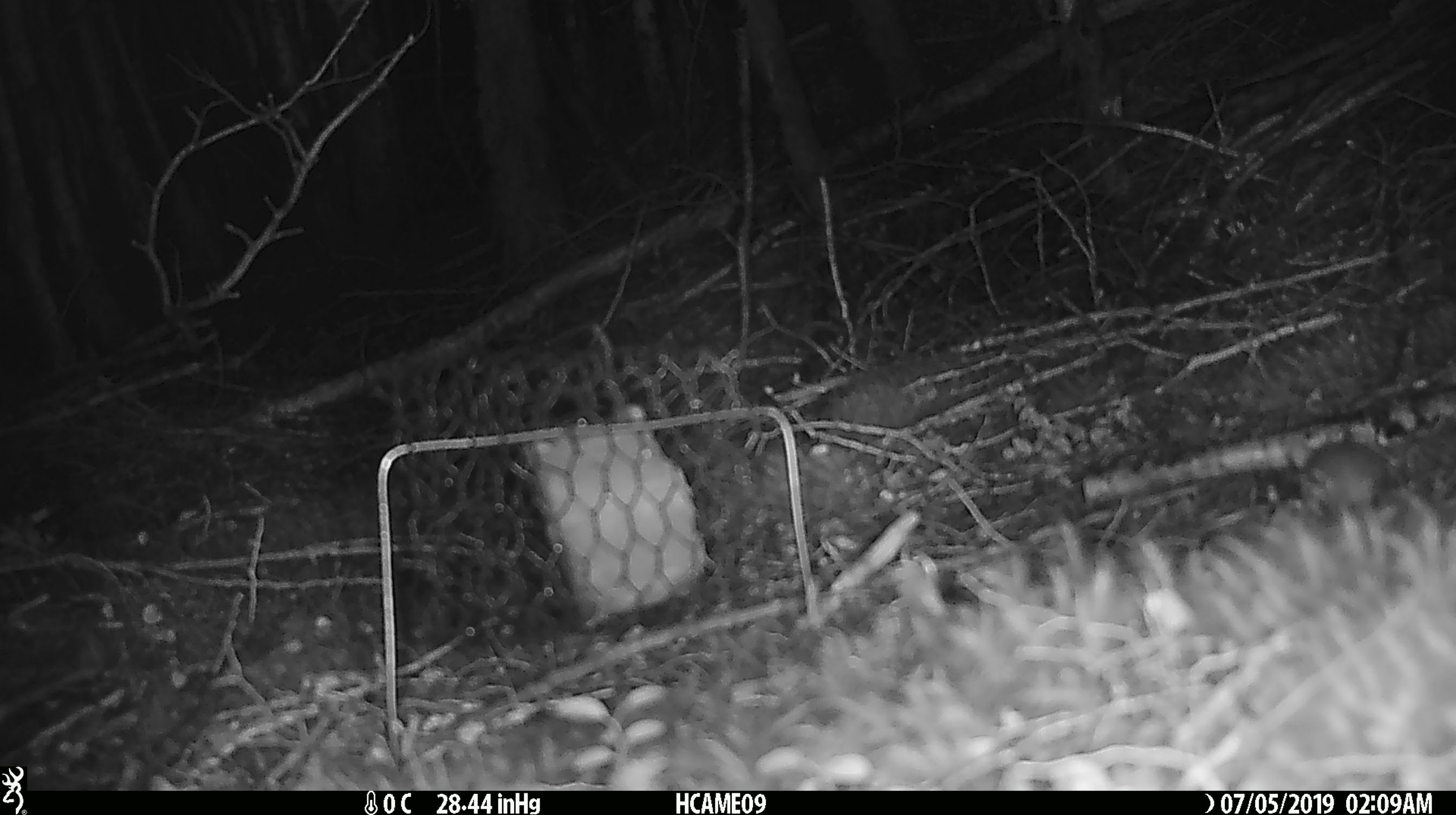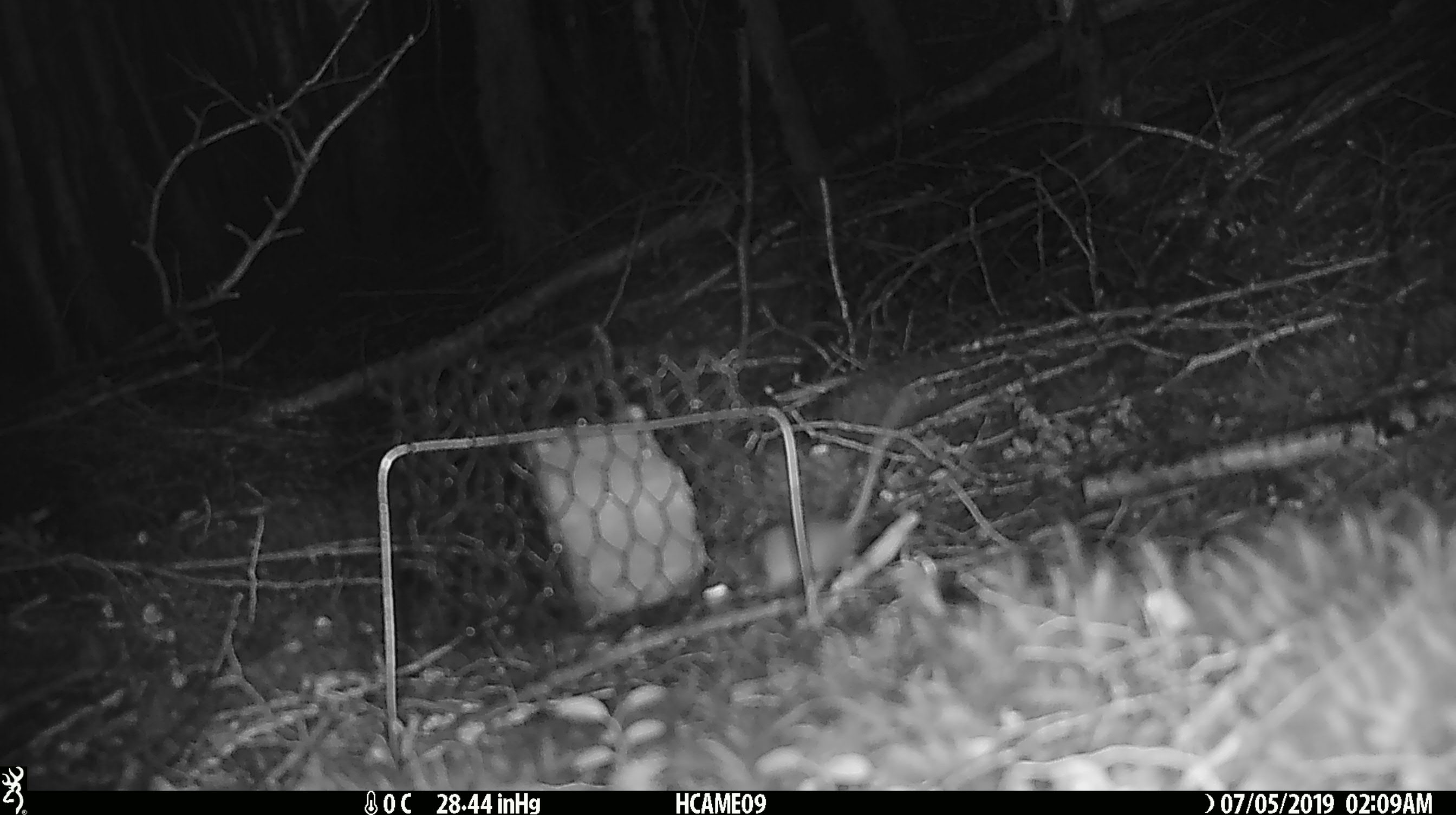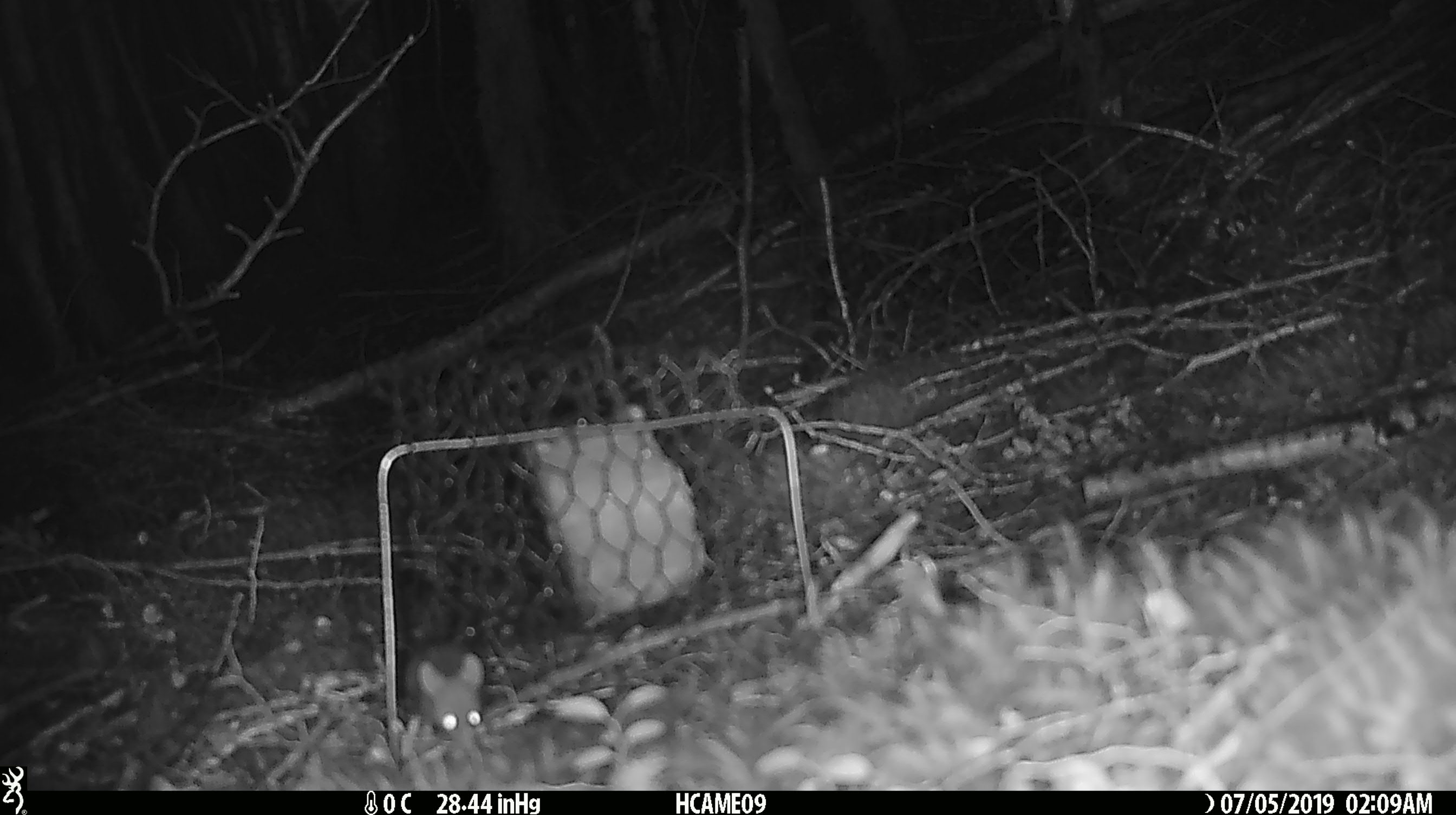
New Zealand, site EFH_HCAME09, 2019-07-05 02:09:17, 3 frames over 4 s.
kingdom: Animalia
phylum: Chordata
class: Mammalia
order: Rodentia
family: Muridae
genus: Mus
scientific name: Mus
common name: mouse